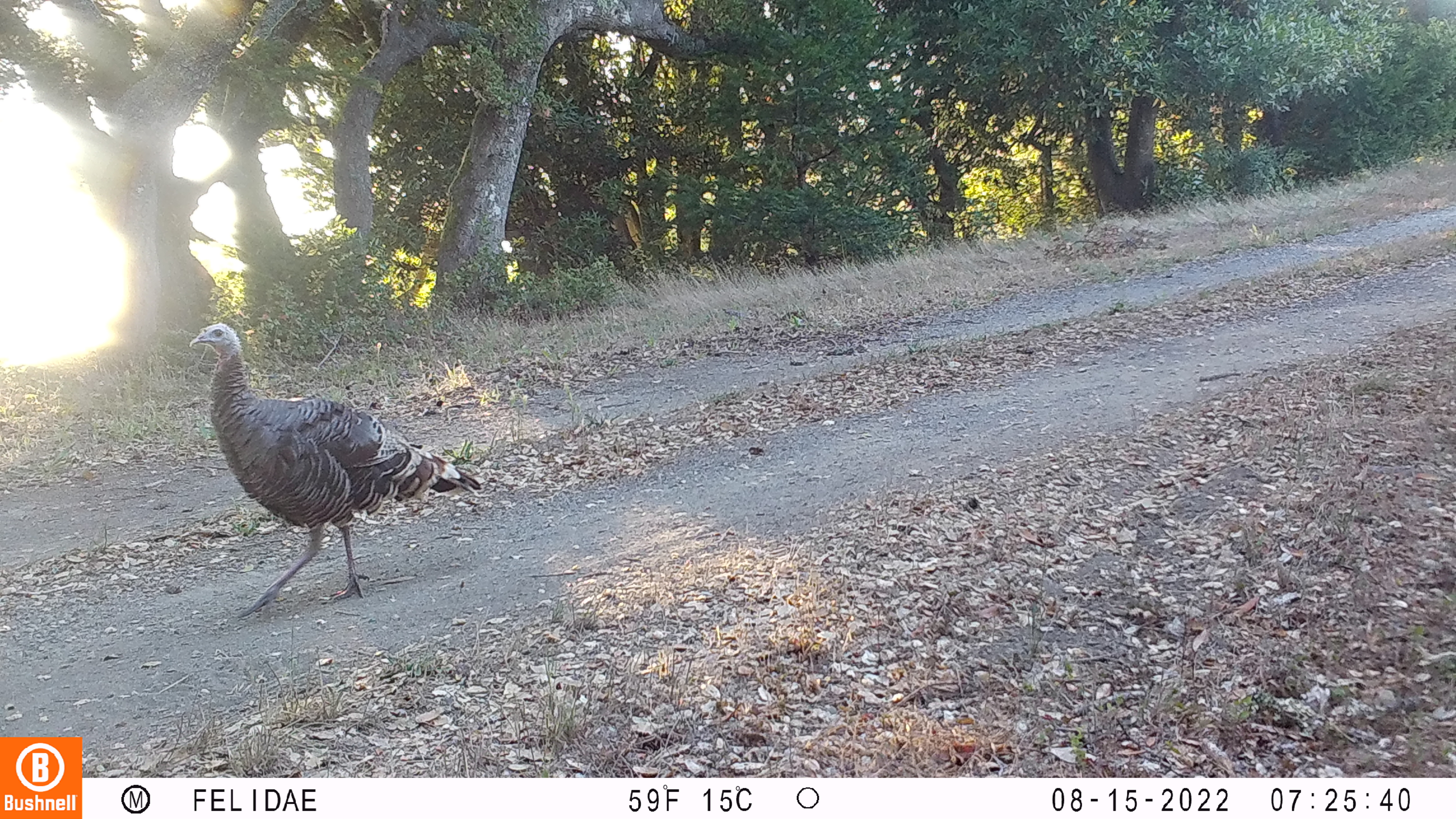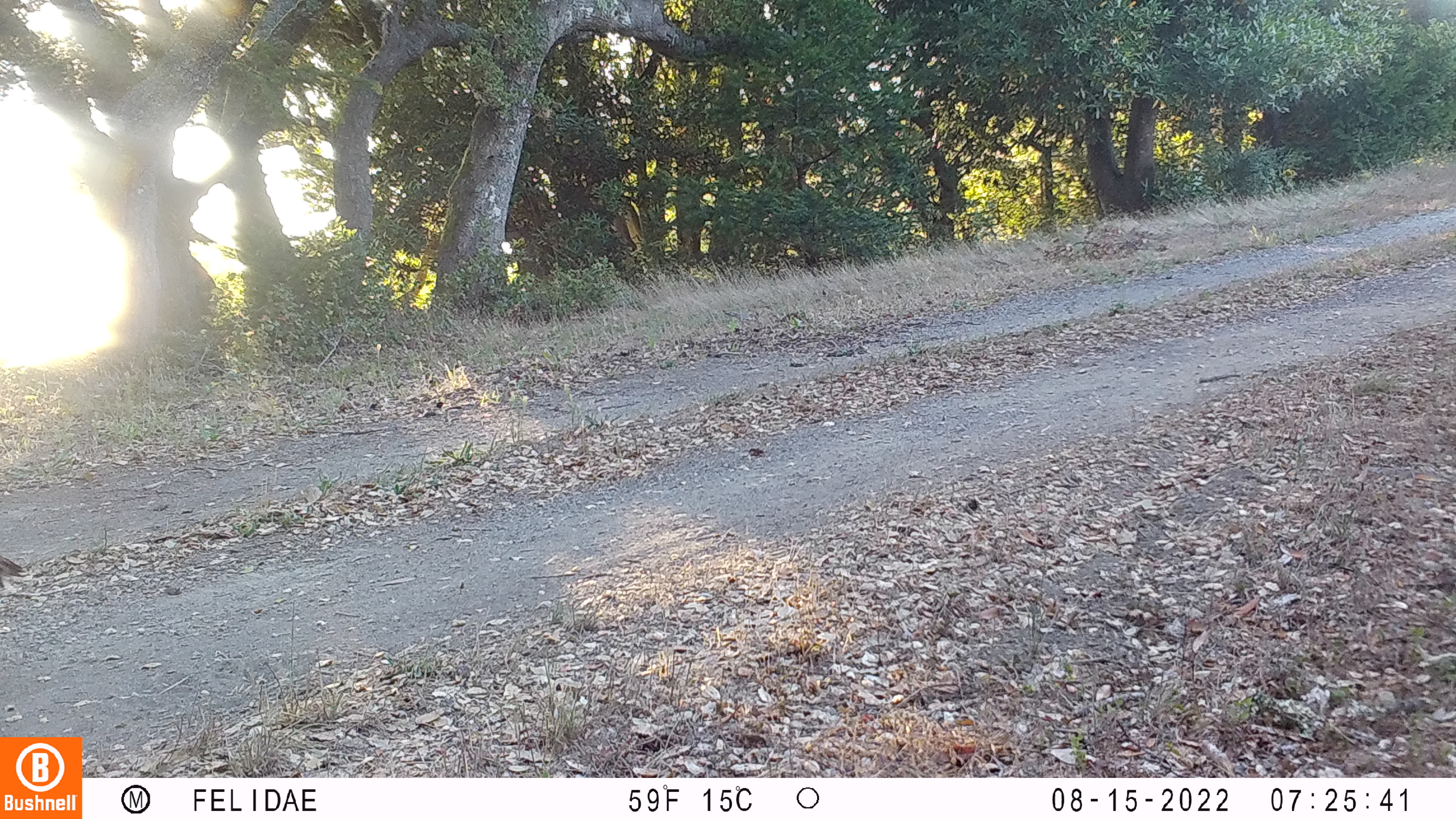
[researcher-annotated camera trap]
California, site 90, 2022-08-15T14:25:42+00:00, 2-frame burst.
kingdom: Animalia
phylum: Chordata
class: Aves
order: Galliformes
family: Phasianidae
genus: Meleagris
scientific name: Meleagris gallopavo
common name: turkey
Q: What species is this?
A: Turkey (Meleagris gallopavo).